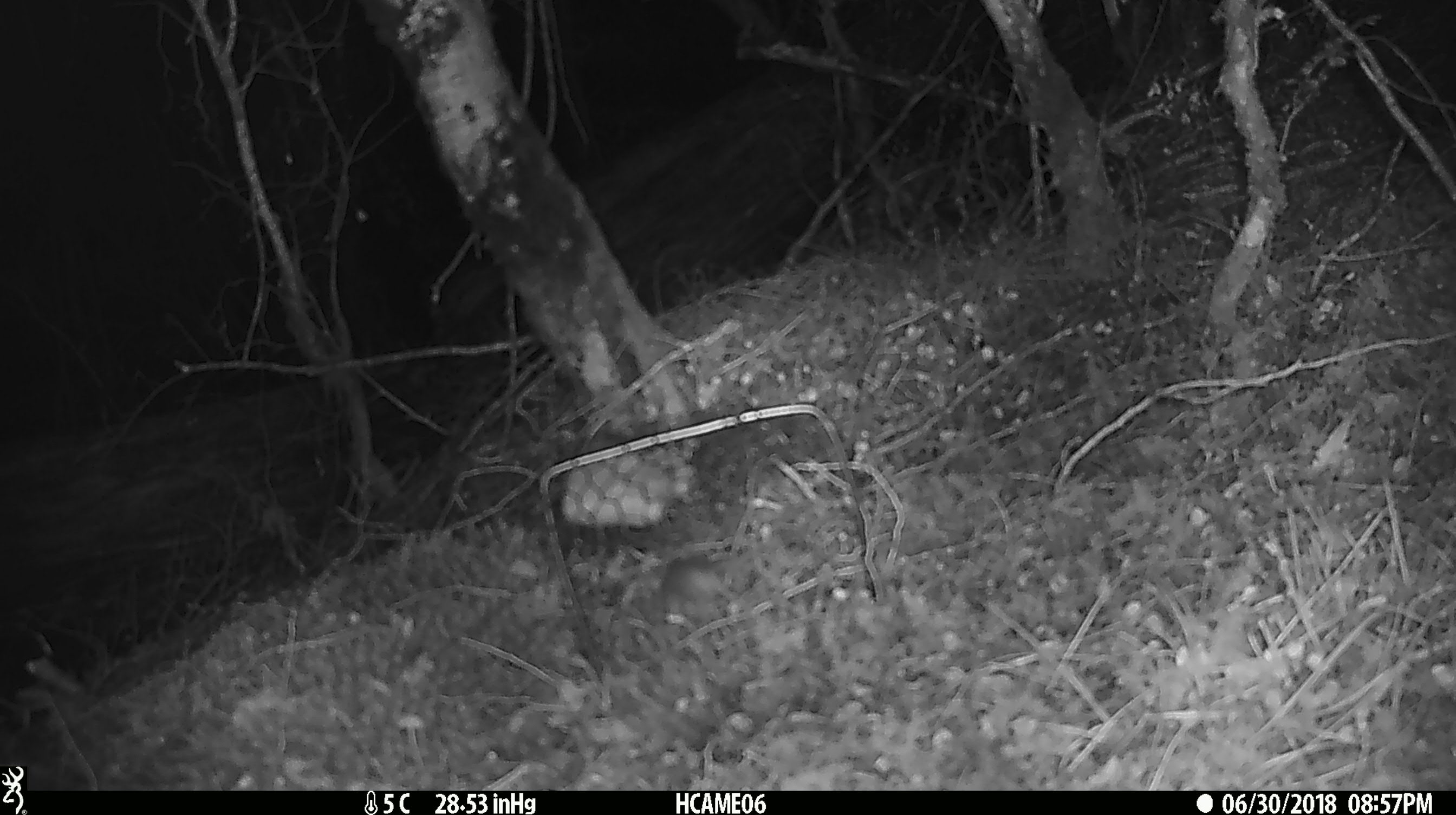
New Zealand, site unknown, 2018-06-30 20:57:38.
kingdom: Animalia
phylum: Chordata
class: Mammalia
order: Rodentia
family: Muridae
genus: Mus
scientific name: Mus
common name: mouse